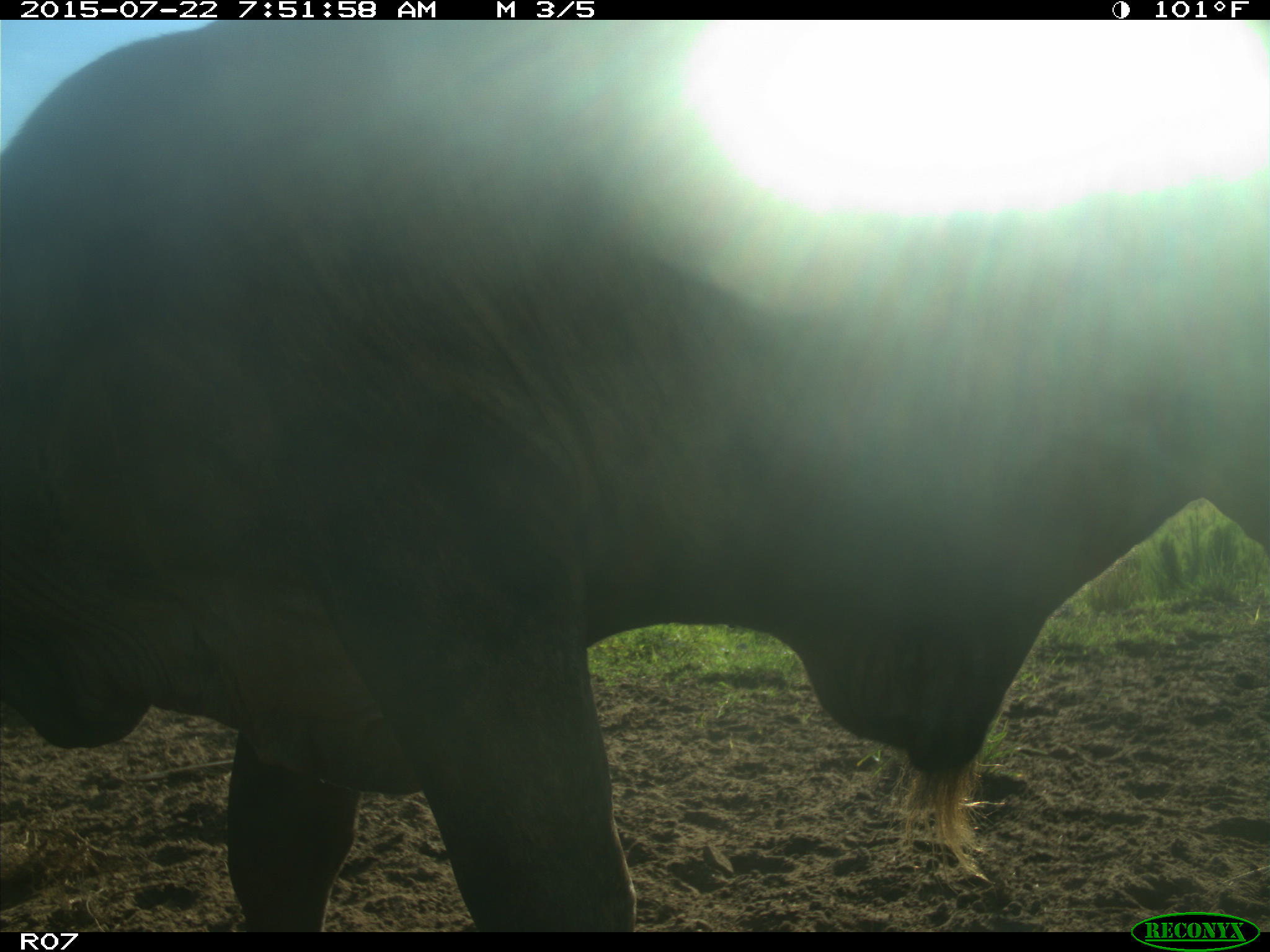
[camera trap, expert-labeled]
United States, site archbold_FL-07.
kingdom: Animalia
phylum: Chordata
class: Mammalia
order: Artiodactyla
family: Suidae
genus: Sus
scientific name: Sus scrofa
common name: wild boar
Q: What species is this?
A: Sus scrofa (wild boar).